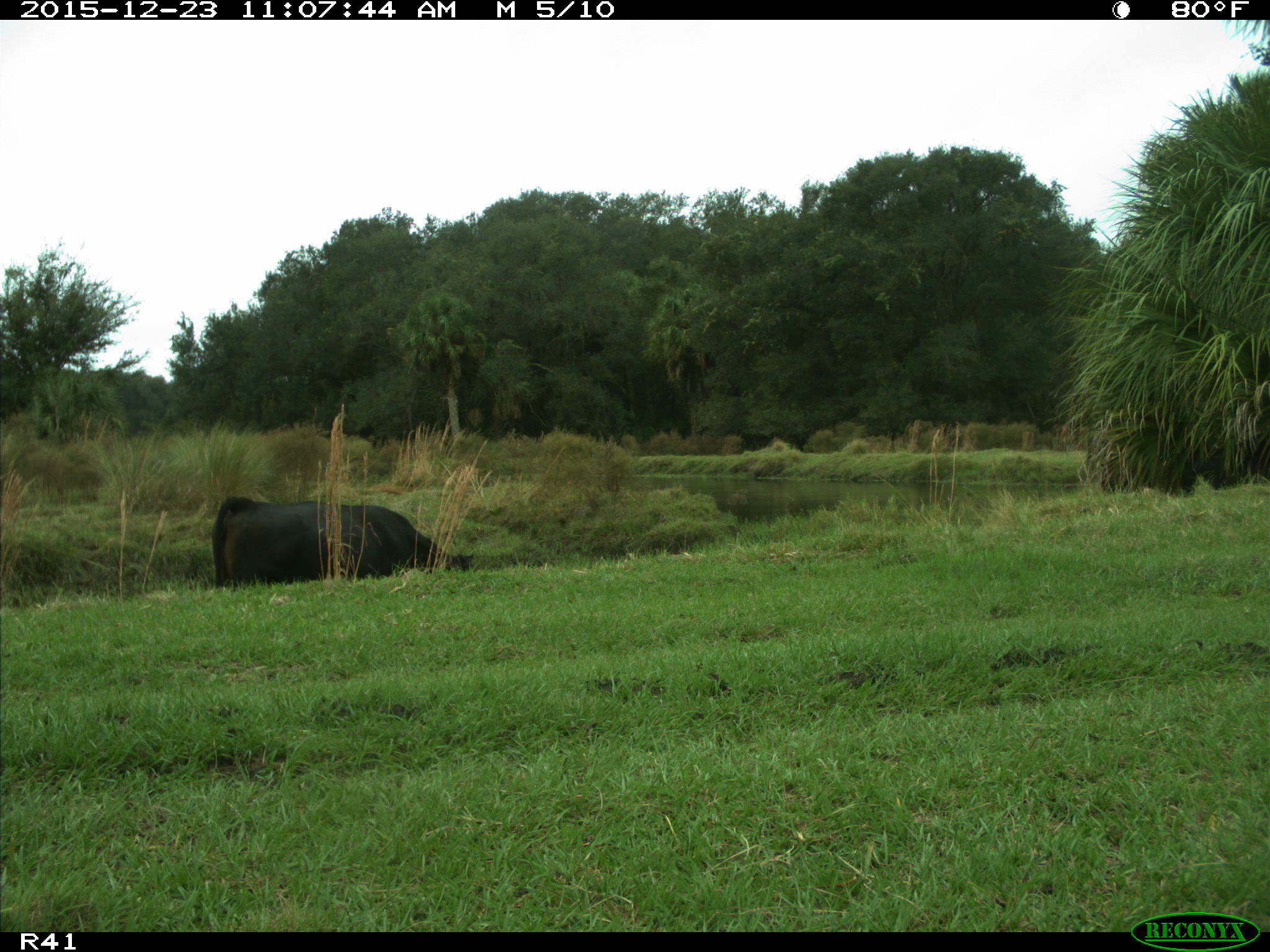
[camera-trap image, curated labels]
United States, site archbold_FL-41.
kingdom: Animalia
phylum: Chordata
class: Mammalia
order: Artiodactyla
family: Bovidae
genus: Bos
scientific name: Bos taurus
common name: domestic cow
Bos taurus (domestic cow).